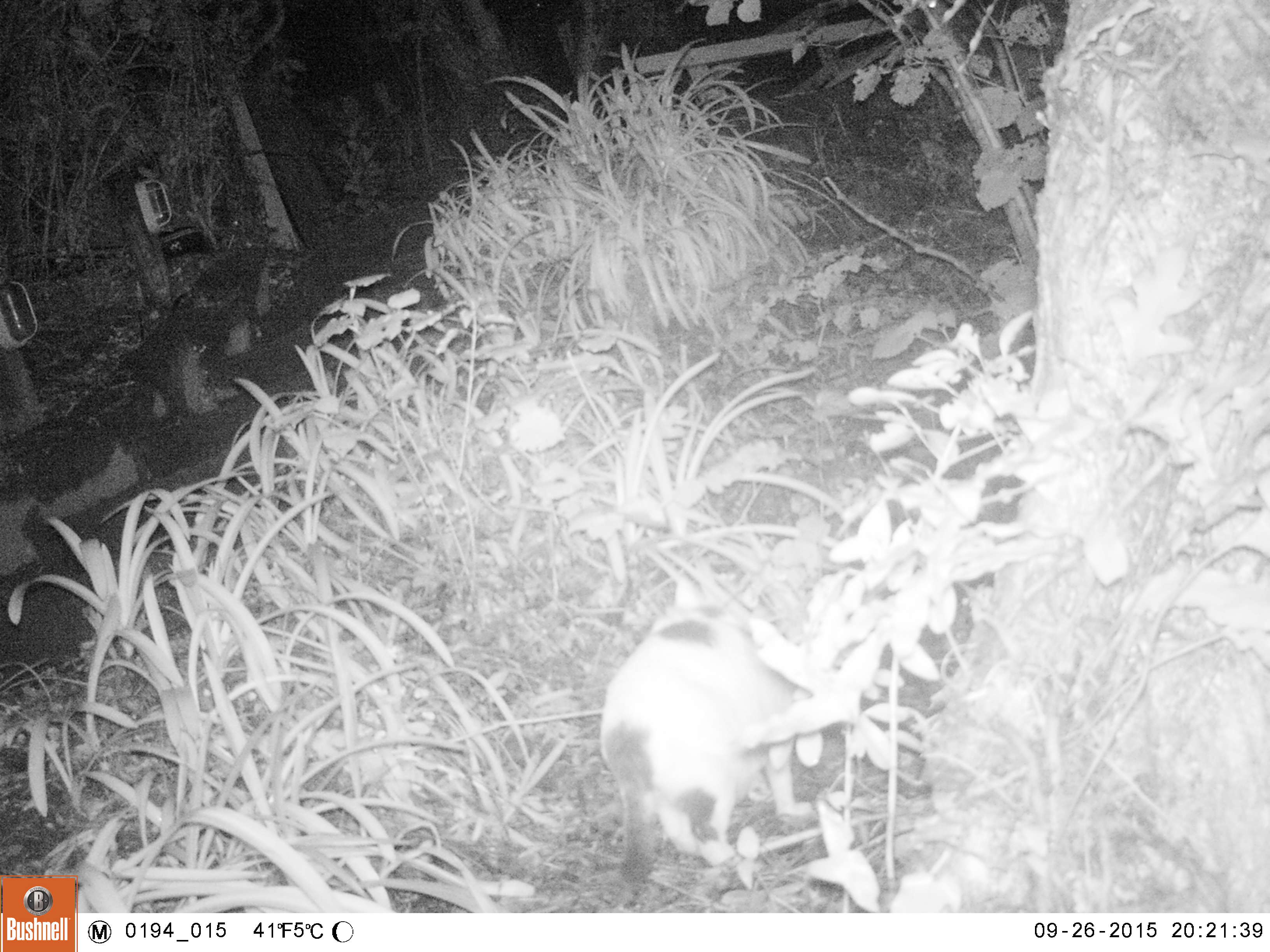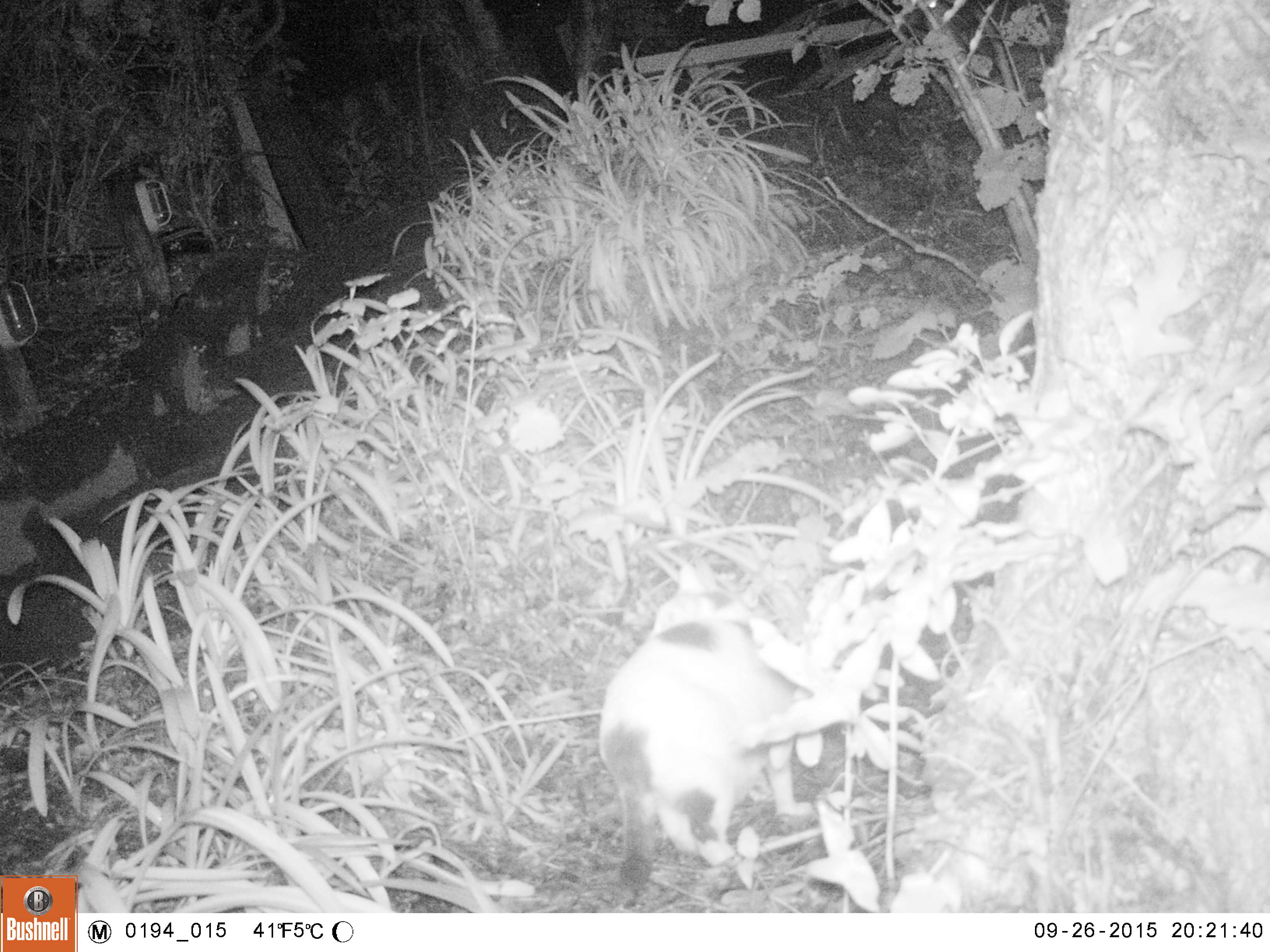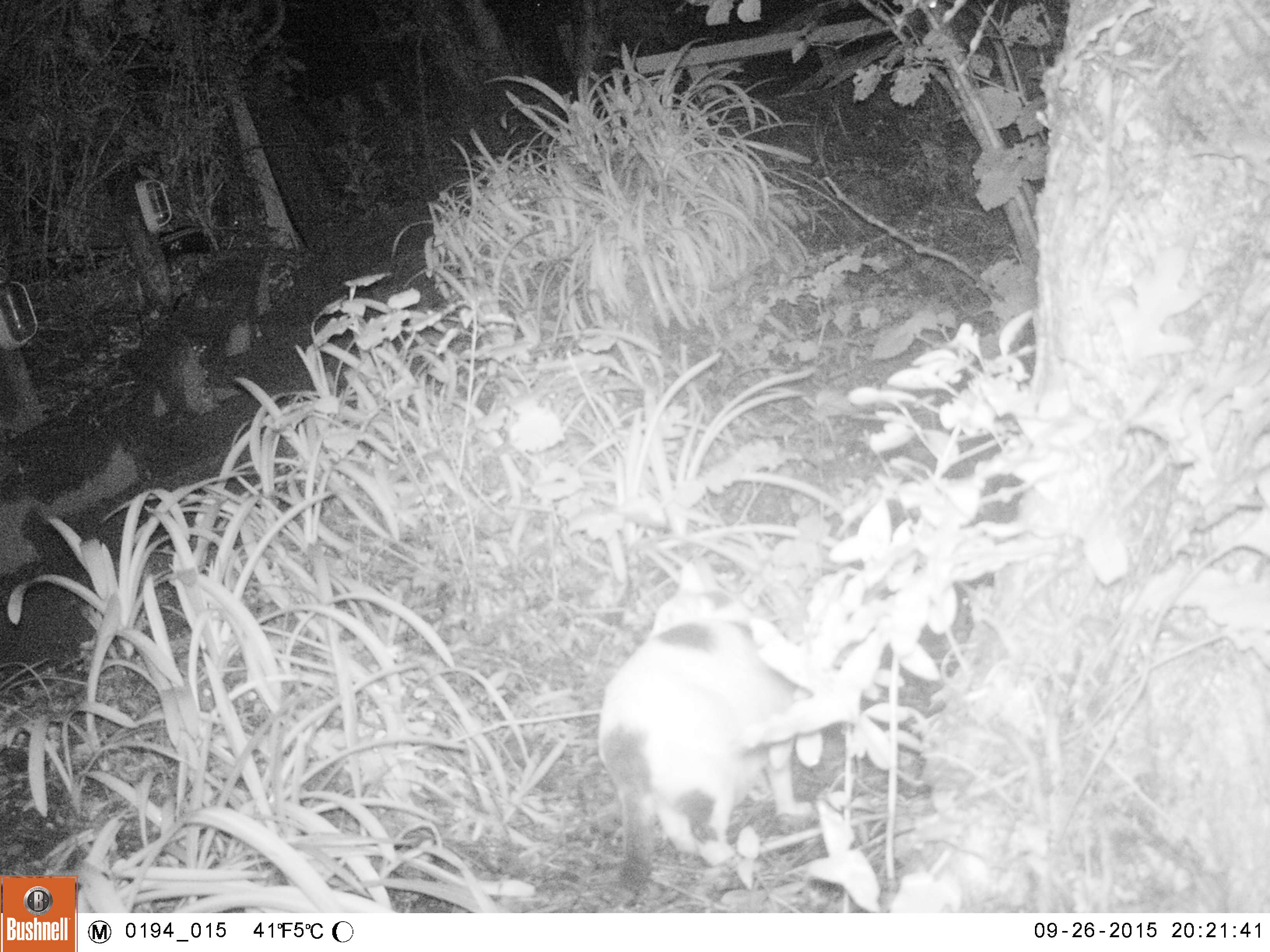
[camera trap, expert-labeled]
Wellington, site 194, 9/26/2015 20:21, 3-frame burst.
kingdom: Animalia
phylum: Chordata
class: Mammalia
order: Carnivora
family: Felidae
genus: Felis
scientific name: Felis catus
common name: cat